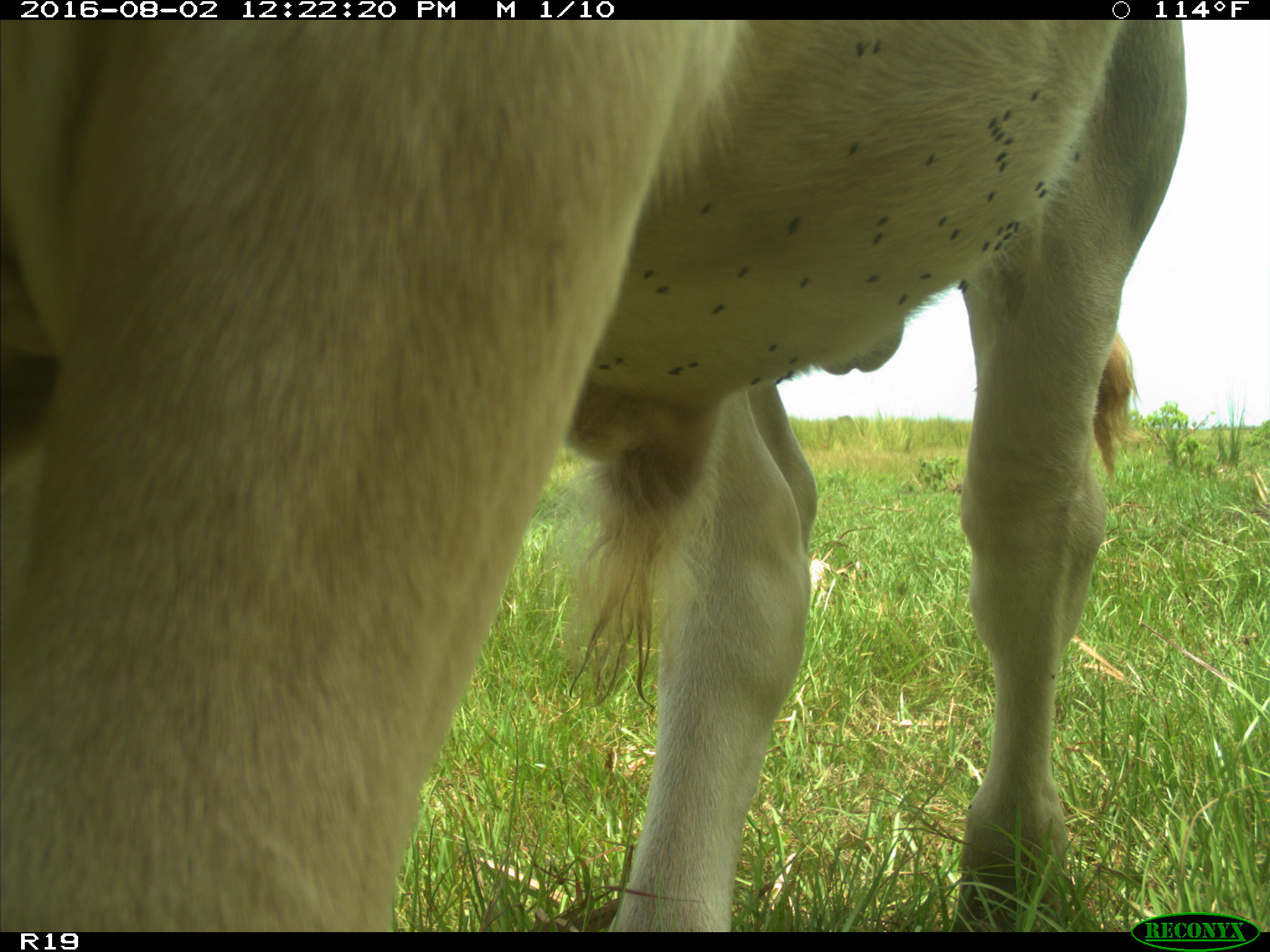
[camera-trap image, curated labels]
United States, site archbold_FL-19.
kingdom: Animalia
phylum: Chordata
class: Mammalia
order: Artiodactyla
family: Bovidae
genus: Bos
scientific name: Bos taurus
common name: domestic cow